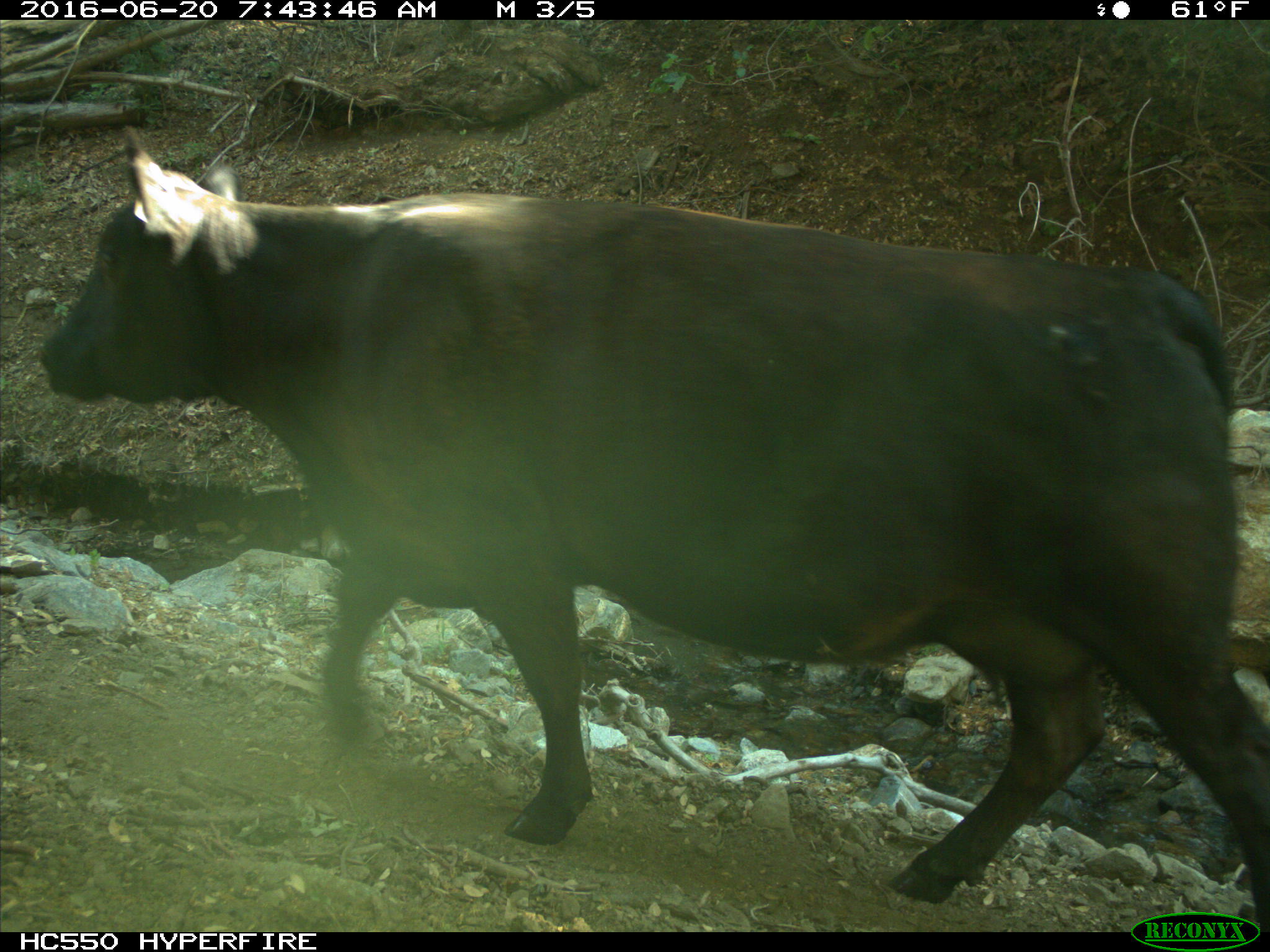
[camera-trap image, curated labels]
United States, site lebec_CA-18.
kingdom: Animalia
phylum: Chordata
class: Mammalia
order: Artiodactyla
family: Bovidae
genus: Bos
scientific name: Bos taurus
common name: domestic cow